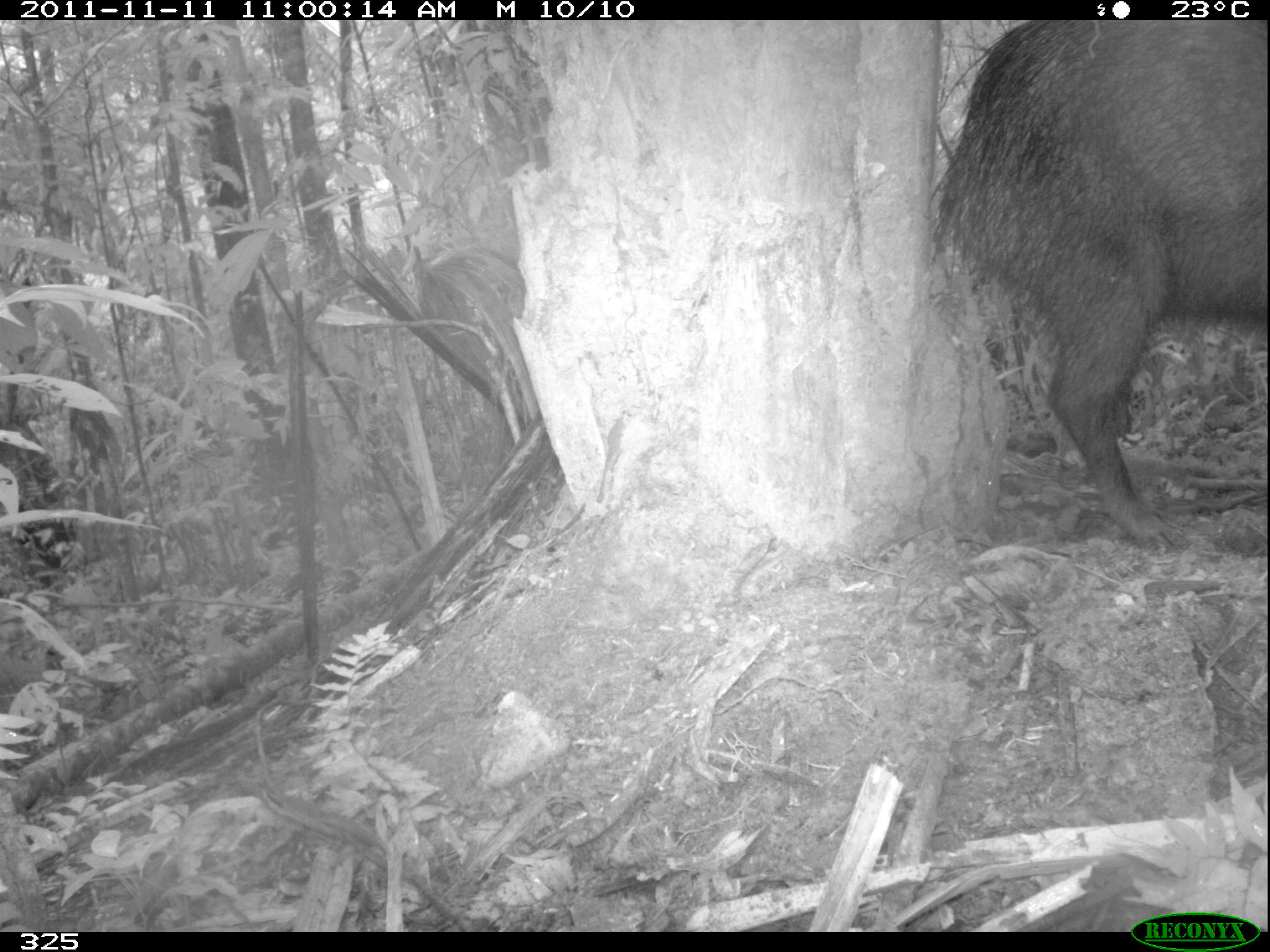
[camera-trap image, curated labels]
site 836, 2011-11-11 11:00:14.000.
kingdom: Animalia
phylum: Chordata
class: Mammalia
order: Artiodactyla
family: Tayassuidae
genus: Tayassu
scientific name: Tayassu pecari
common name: white-lipped peccary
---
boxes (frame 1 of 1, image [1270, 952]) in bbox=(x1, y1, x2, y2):
tayassu pecari: bbox=(930, 20, 1265, 542)